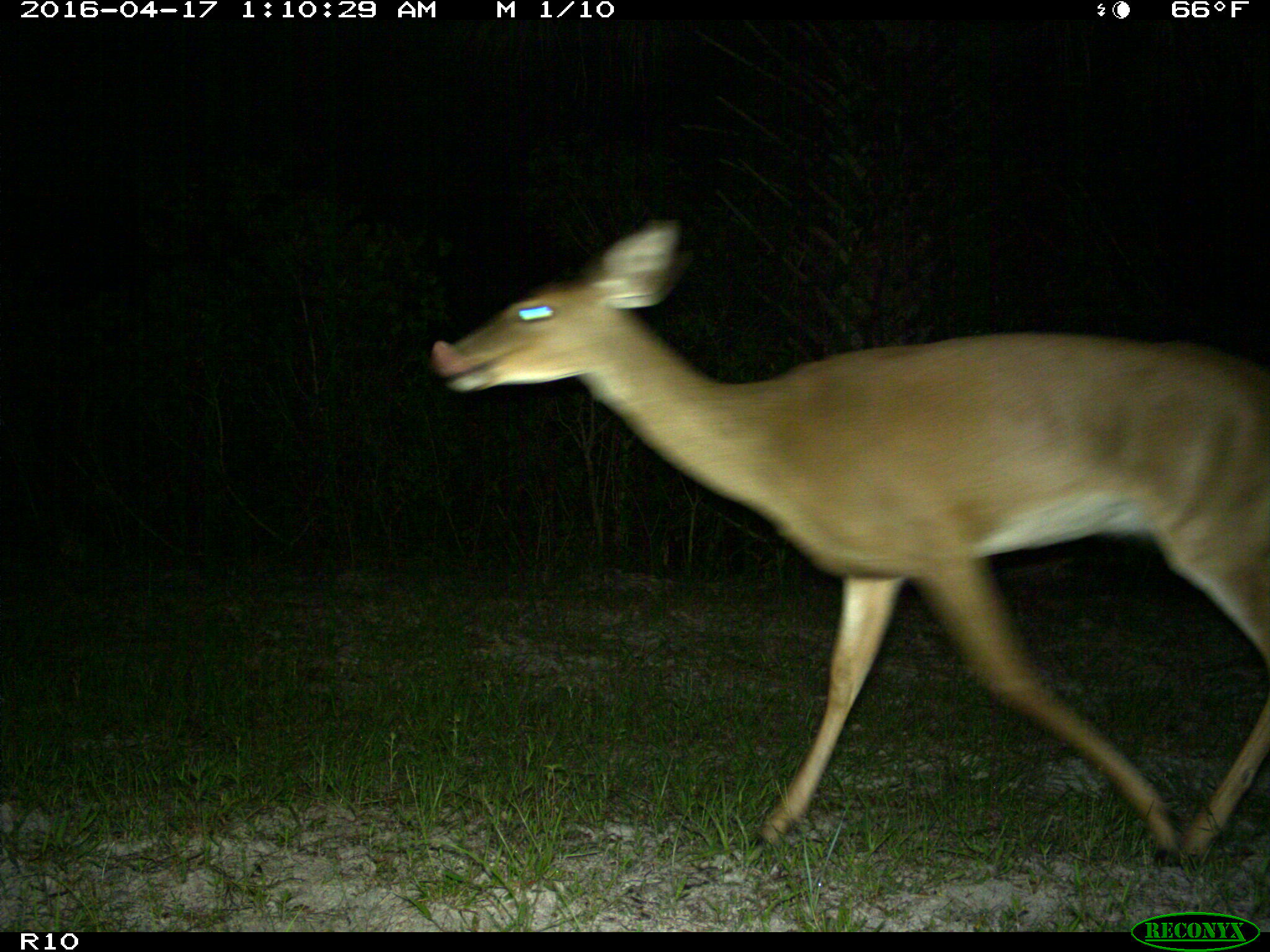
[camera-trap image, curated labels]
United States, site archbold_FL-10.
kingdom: Animalia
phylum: Chordata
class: Mammalia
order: Artiodactyla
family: Cervidae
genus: Odocoileus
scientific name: Odocoileus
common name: deer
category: unidentified deer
Unidentified deer (deer) (Odocoileus).